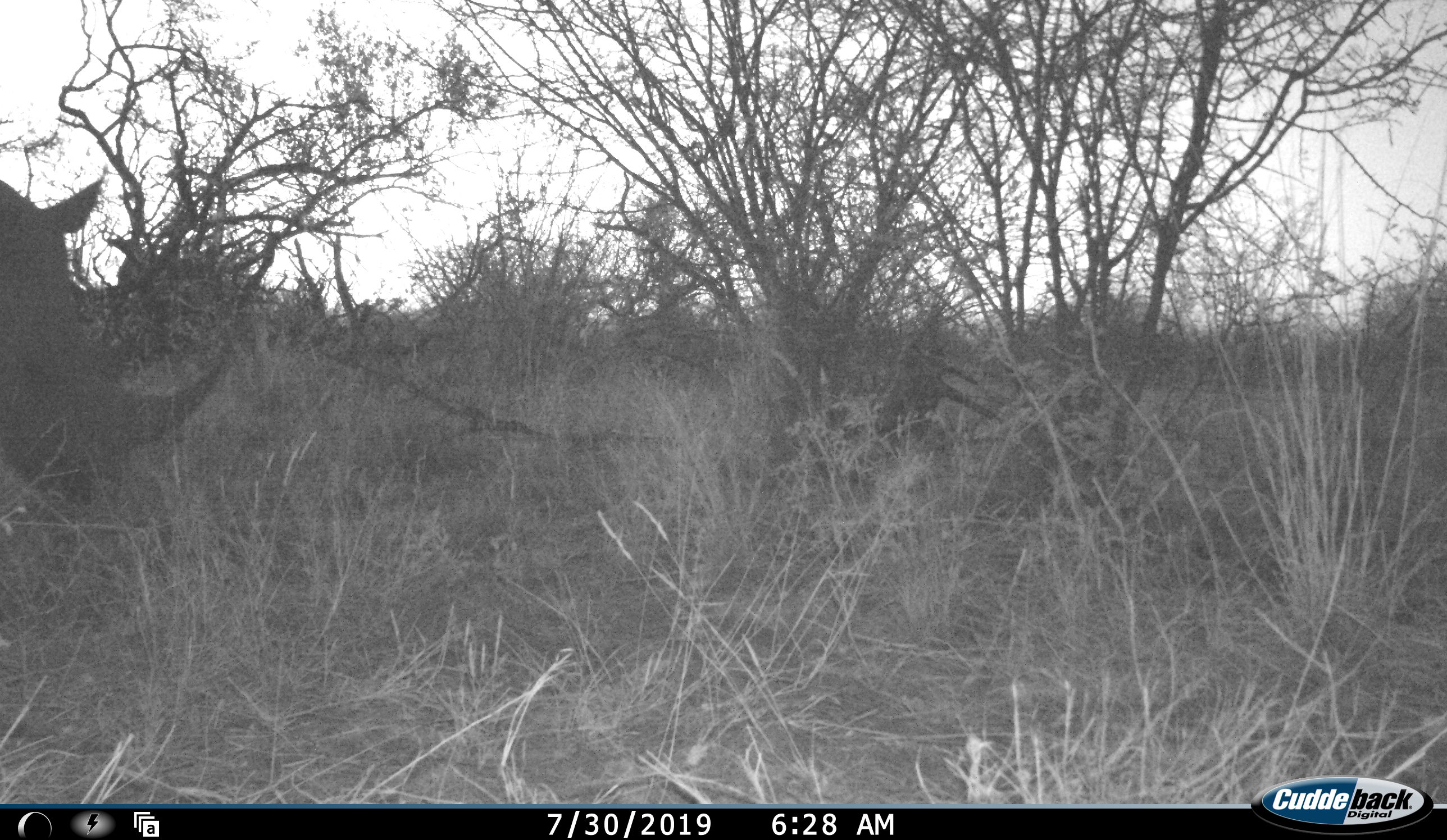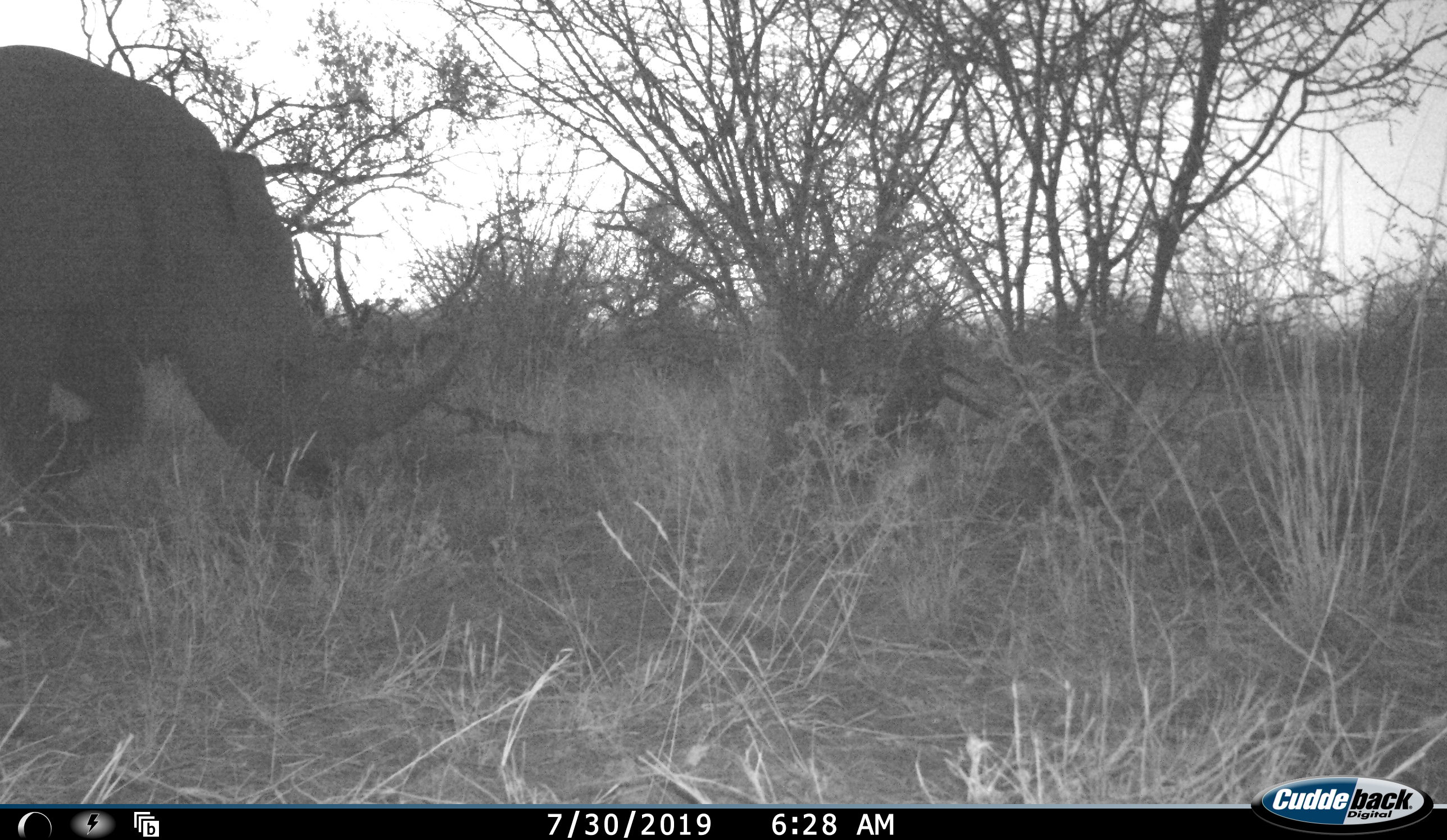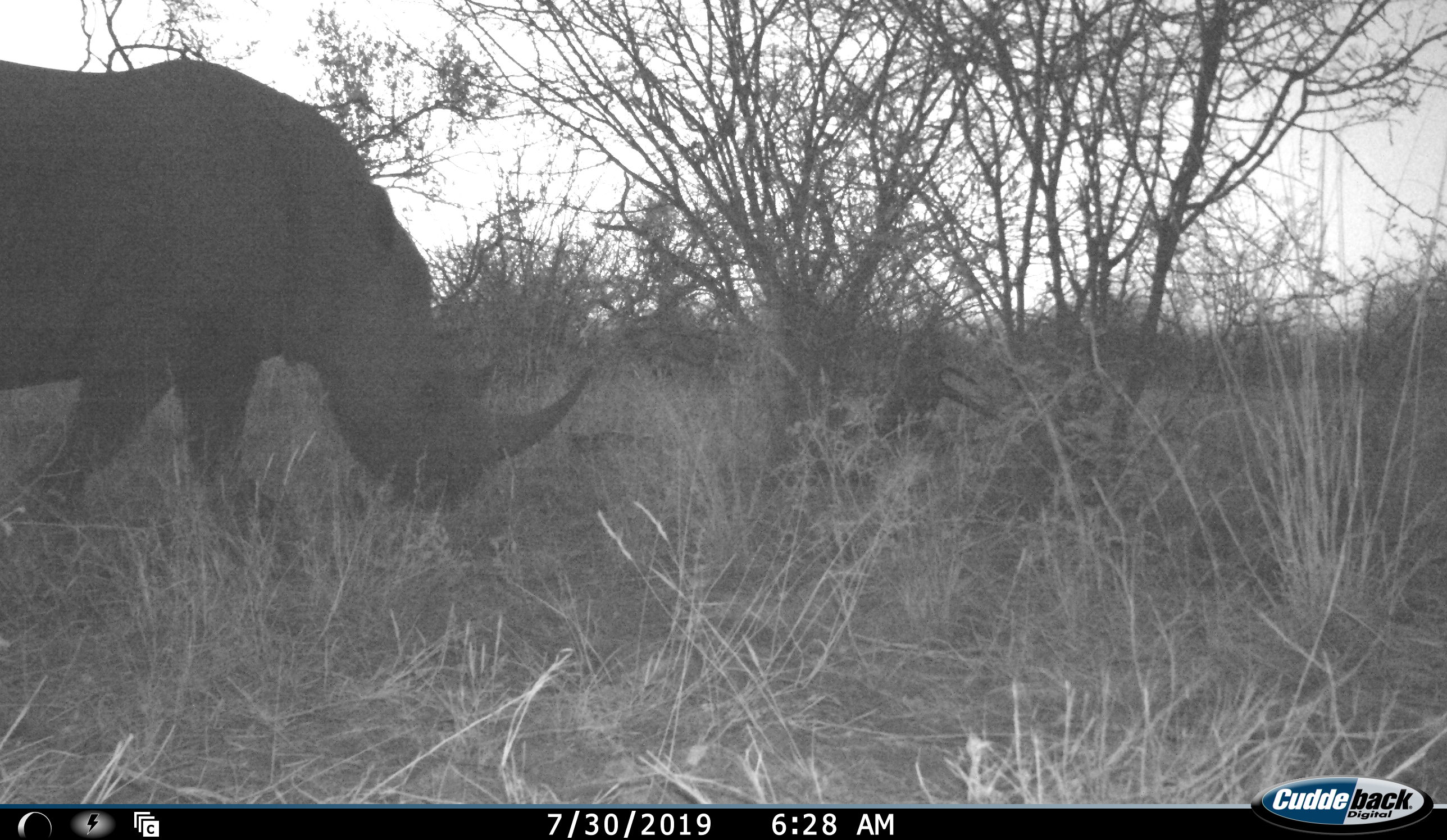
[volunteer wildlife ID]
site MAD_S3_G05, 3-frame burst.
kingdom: Animalia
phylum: Chordata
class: Mammalia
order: Perissodactyla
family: Rhinocerotidae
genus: Diceros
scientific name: Diceros bicornis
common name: black rhinoceros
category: rhinocerosblack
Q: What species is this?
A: Rhinocerosblack (black rhinoceros) (Diceros bicornis).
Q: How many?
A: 1.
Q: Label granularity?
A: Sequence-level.